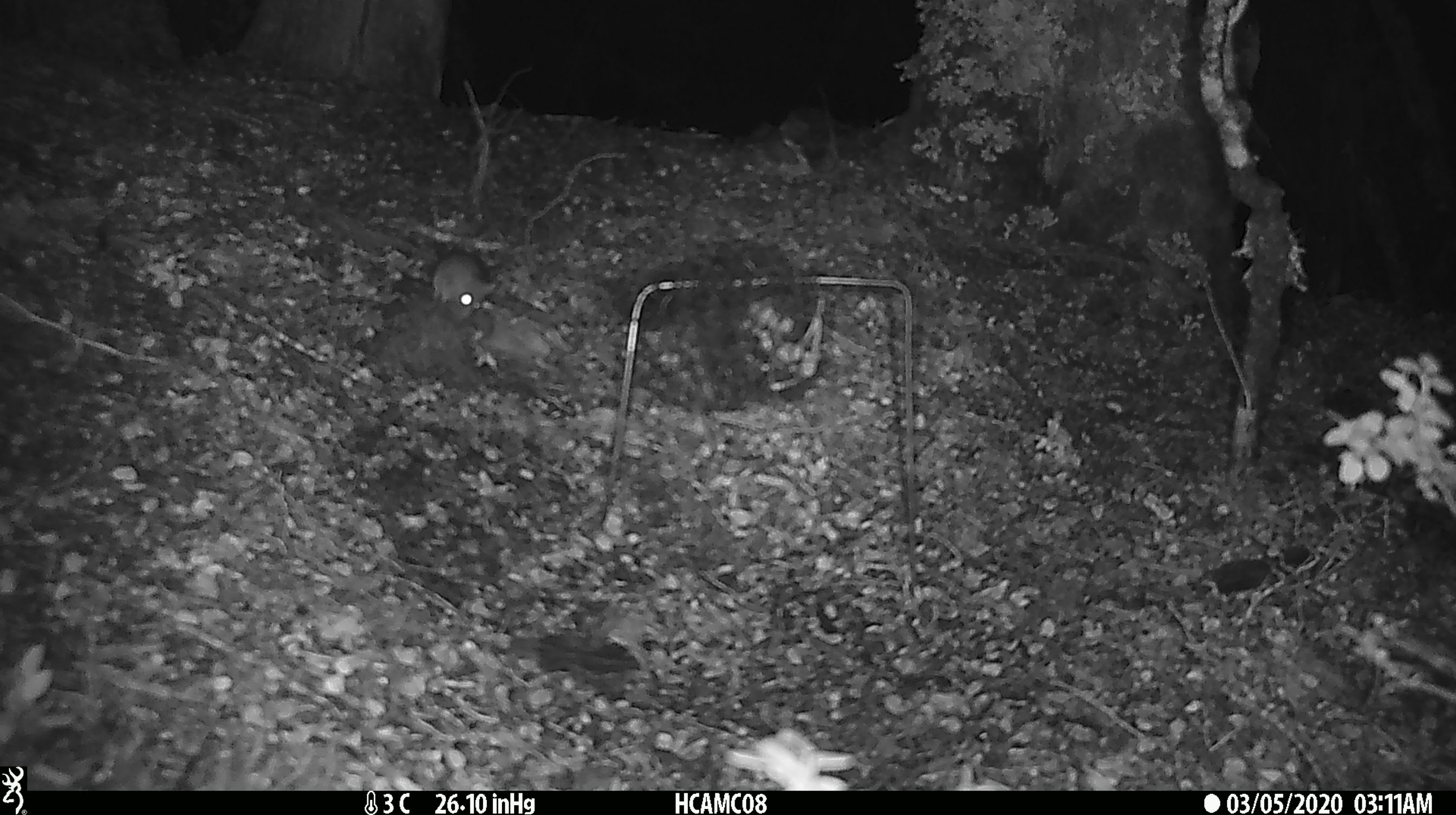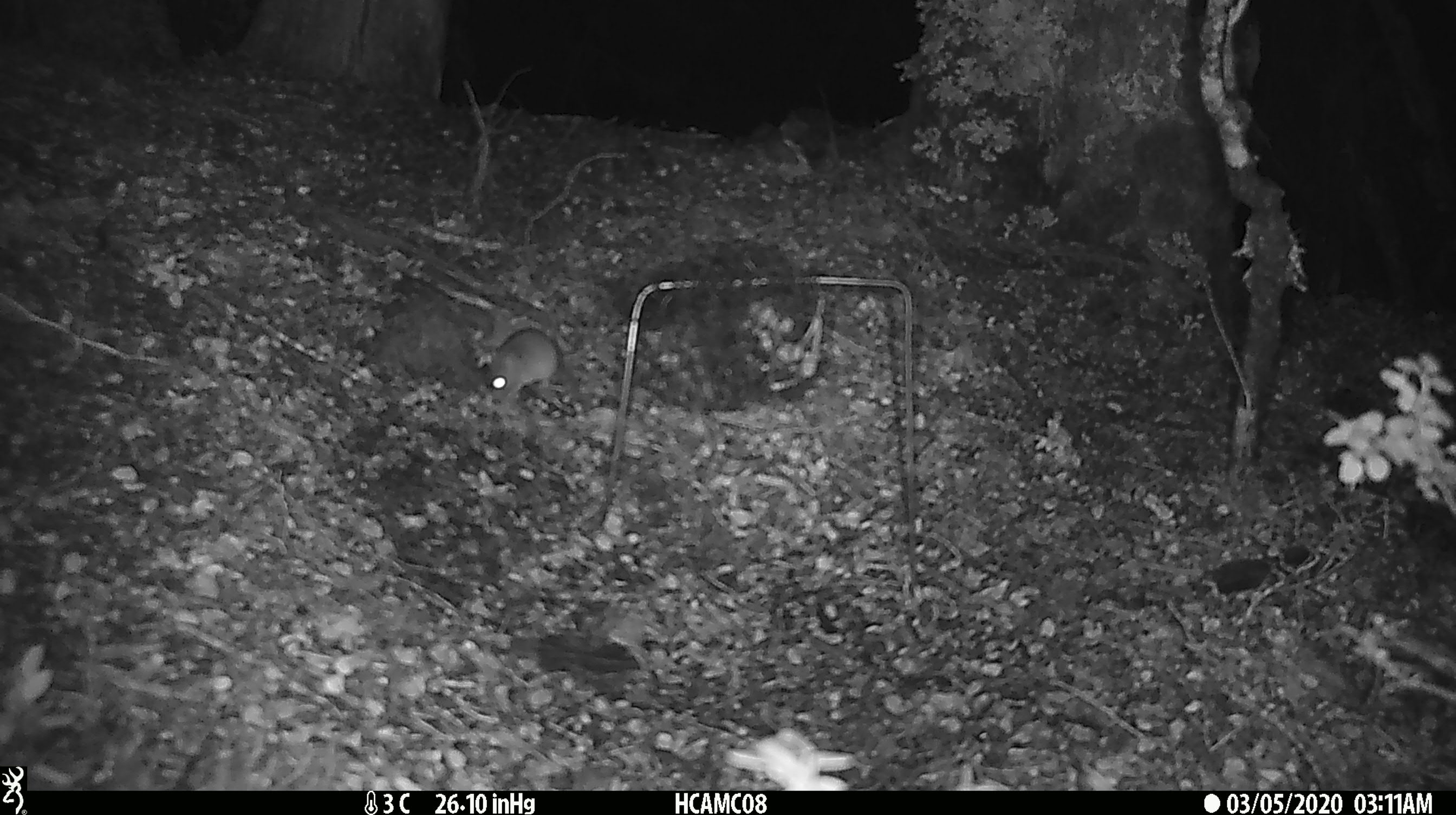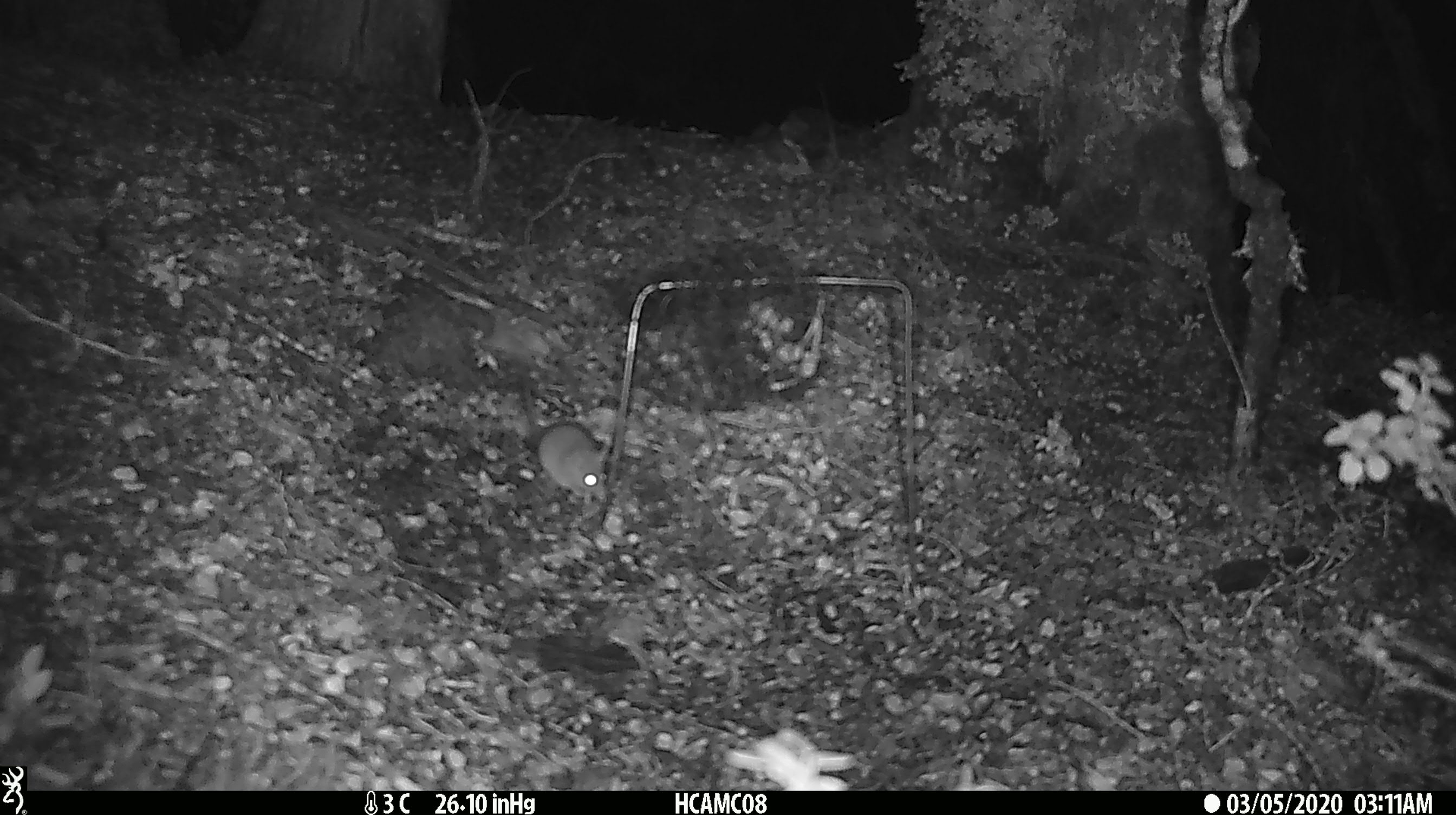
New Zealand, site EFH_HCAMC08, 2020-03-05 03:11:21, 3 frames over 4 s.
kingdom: Animalia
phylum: Chordata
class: Mammalia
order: Rodentia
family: Muridae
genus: Mus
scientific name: Mus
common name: mouse